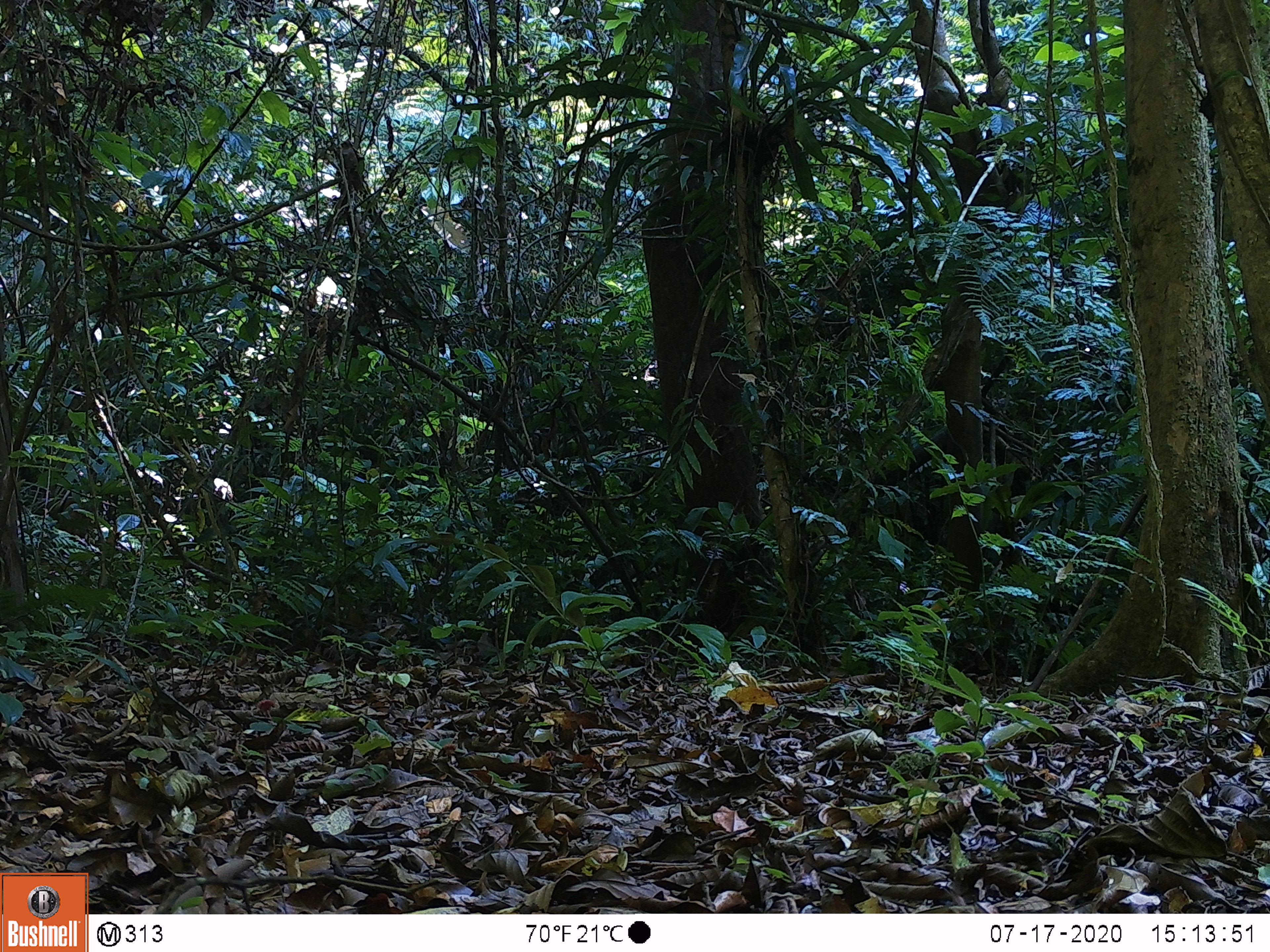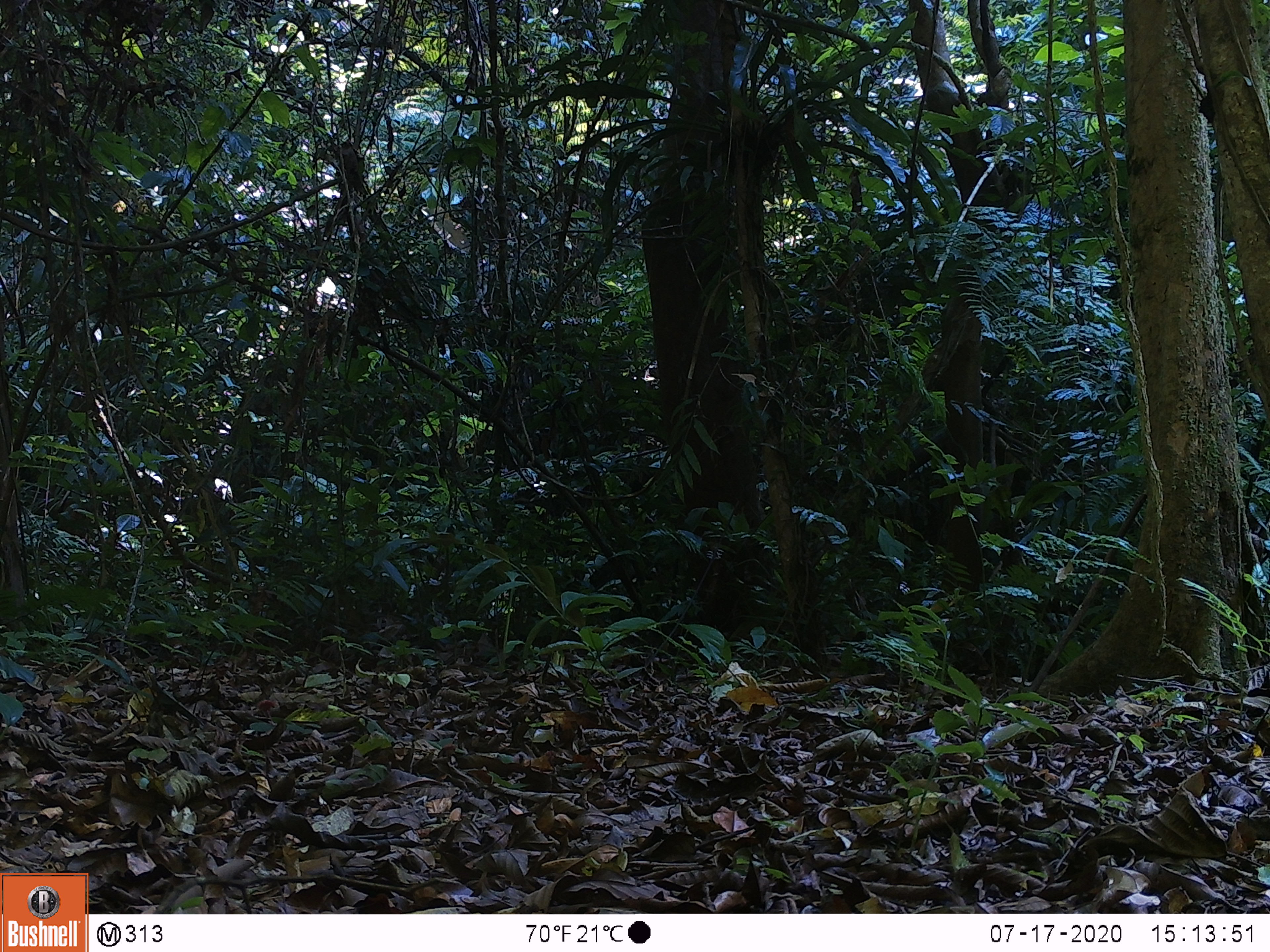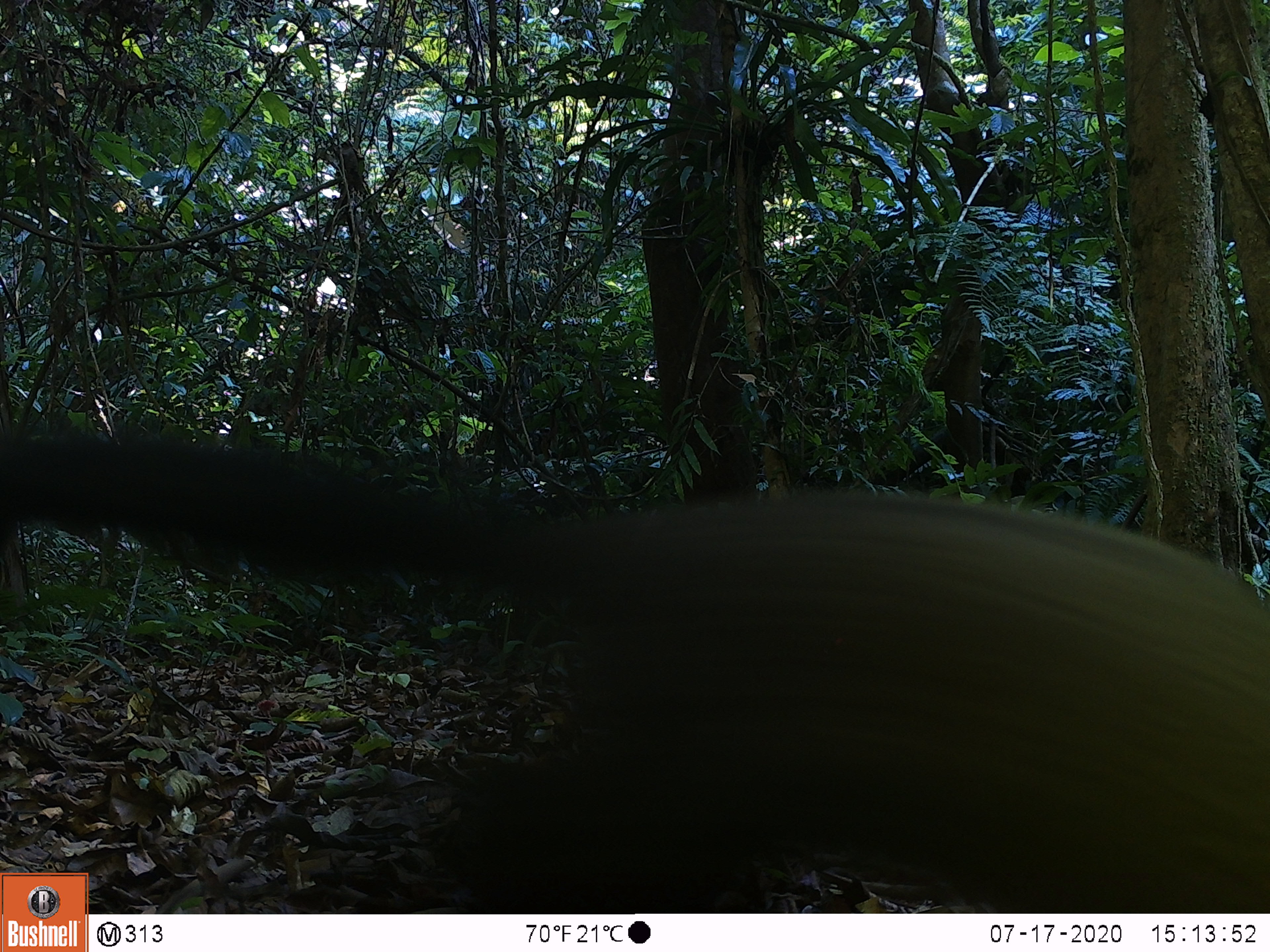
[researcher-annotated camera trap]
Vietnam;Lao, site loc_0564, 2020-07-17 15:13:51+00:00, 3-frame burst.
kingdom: Animalia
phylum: Chordata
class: Mammalia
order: Carnivora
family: Mustelidae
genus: Martes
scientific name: Martes flavigula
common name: yellow-throated marten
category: yellow throated marten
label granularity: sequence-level